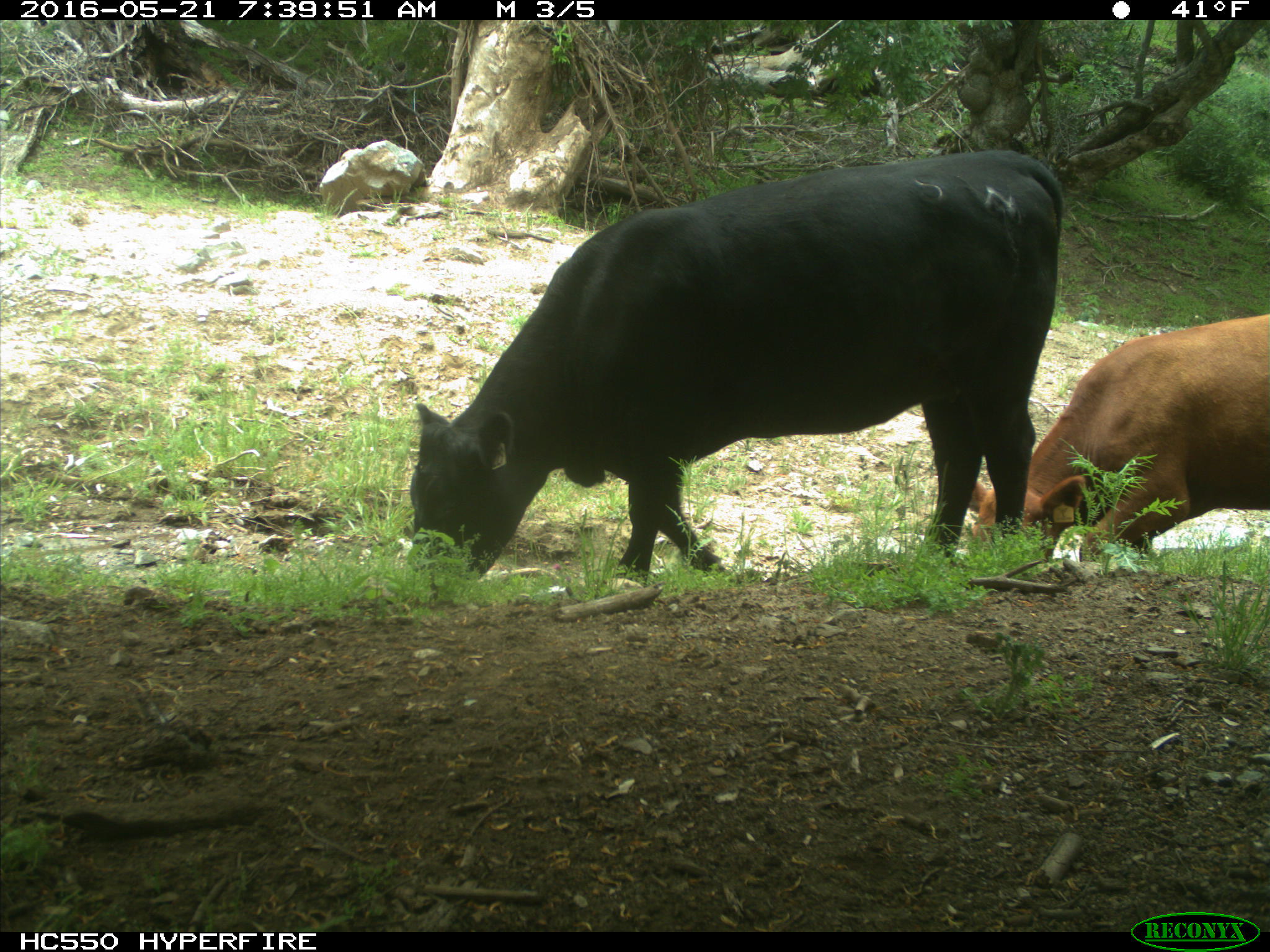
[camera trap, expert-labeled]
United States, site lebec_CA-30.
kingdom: Animalia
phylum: Chordata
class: Mammalia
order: Artiodactyla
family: Bovidae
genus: Bos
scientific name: Bos taurus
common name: domestic cow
Bos taurus (domestic cow).